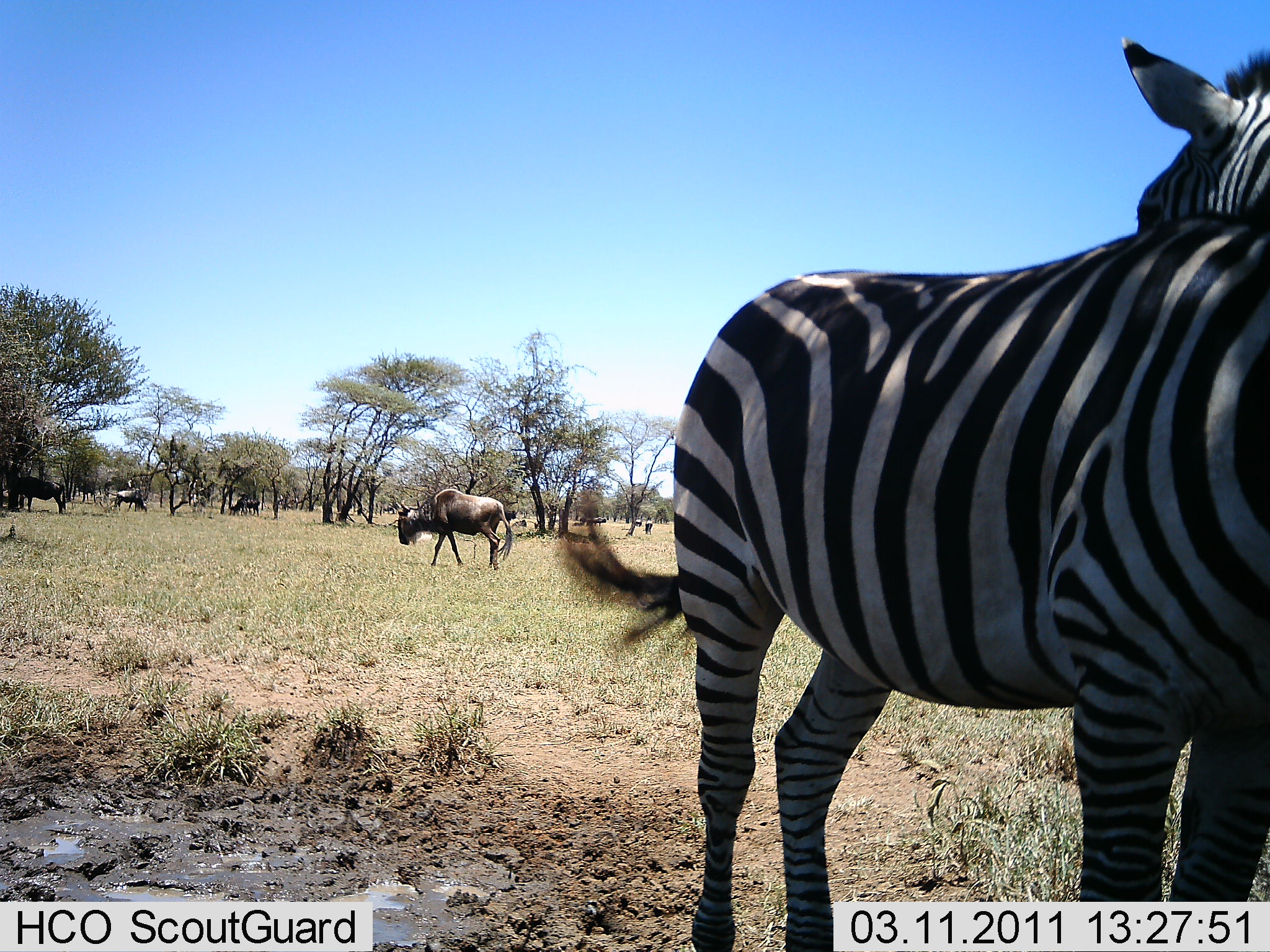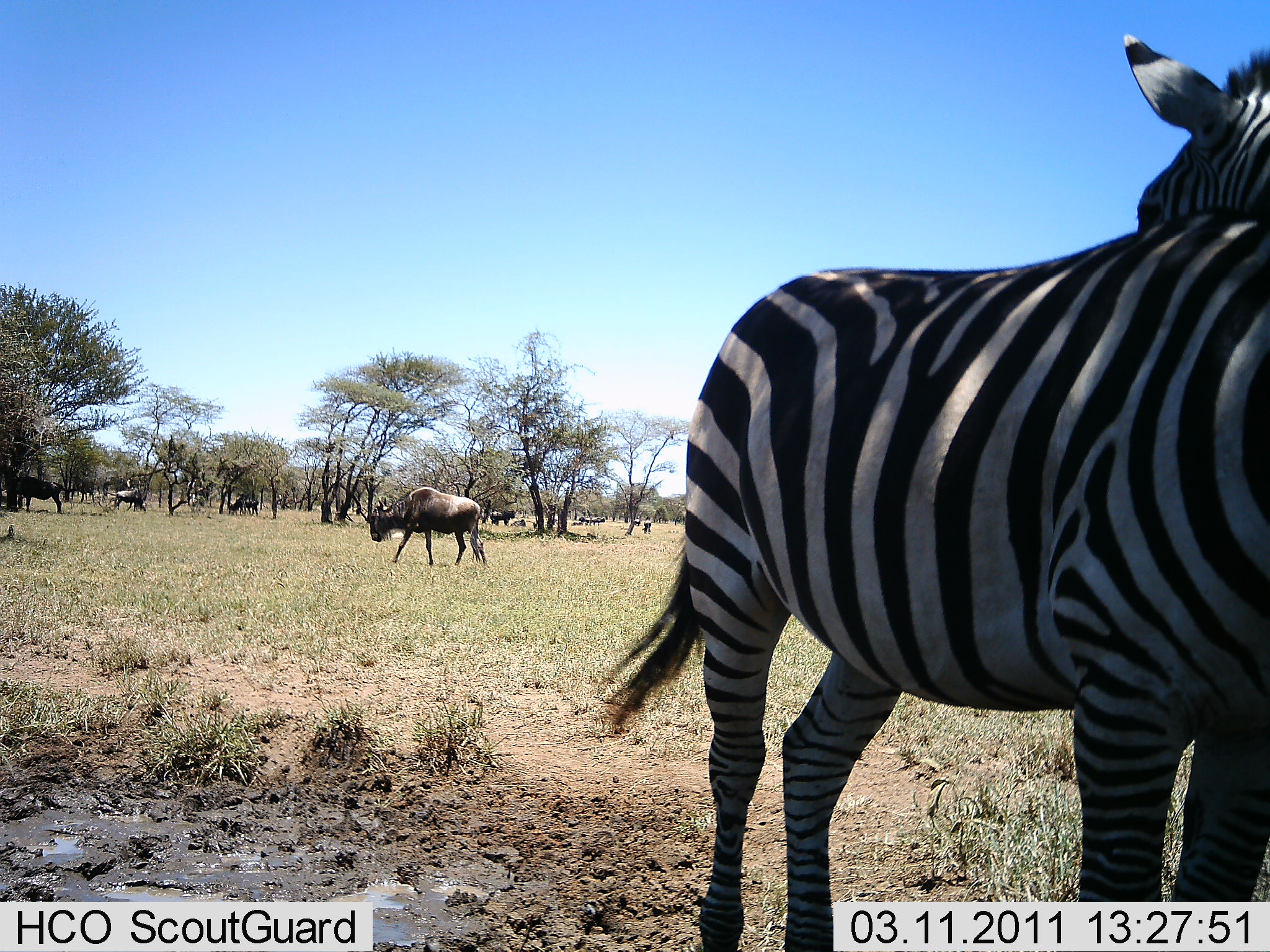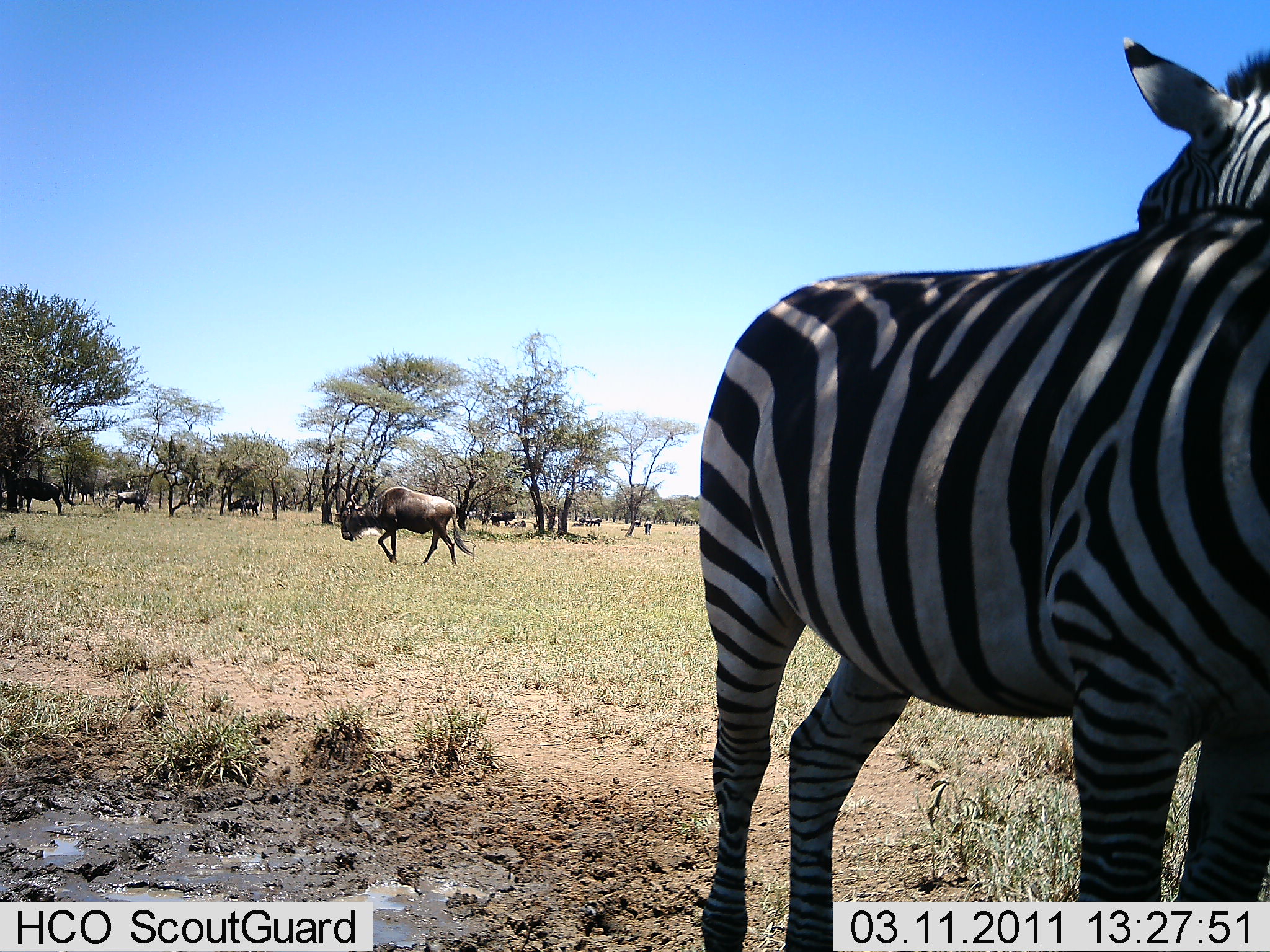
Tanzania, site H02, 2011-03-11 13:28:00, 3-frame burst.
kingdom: Animalia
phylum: Chordata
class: Mammalia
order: Artiodactyla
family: Bovidae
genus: Connochaetes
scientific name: Connochaetes taurinus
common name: blue wildebeest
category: wildebeest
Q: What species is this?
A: Wildebeest (blue wildebeest) (Connochaetes taurinus).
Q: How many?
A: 5.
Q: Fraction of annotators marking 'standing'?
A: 62%.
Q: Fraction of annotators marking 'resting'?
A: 0%.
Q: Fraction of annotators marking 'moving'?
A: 100%.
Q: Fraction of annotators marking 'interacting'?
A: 0%.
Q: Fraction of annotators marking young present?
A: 0%.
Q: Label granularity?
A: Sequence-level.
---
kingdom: Animalia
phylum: Chordata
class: Mammalia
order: Perissodactyla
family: Equidae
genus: Equus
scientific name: Equus quagga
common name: plains zebra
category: zebra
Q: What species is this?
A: Zebra (plains zebra) (Equus quagga).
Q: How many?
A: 2.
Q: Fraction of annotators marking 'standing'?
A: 85%.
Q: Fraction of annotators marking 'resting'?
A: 0%.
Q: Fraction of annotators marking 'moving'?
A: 0%.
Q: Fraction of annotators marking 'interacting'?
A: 15%.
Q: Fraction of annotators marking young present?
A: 0%.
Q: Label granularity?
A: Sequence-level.